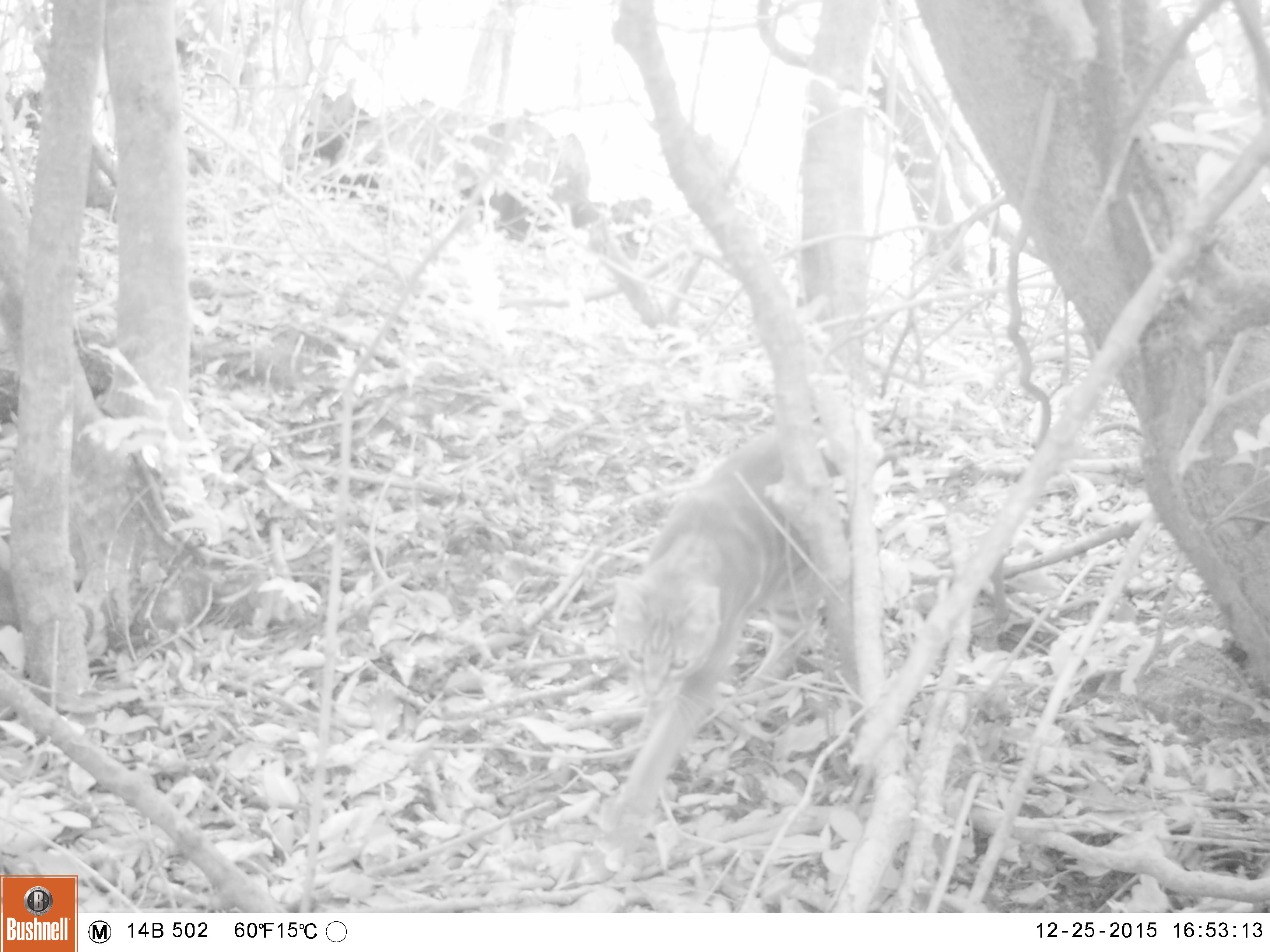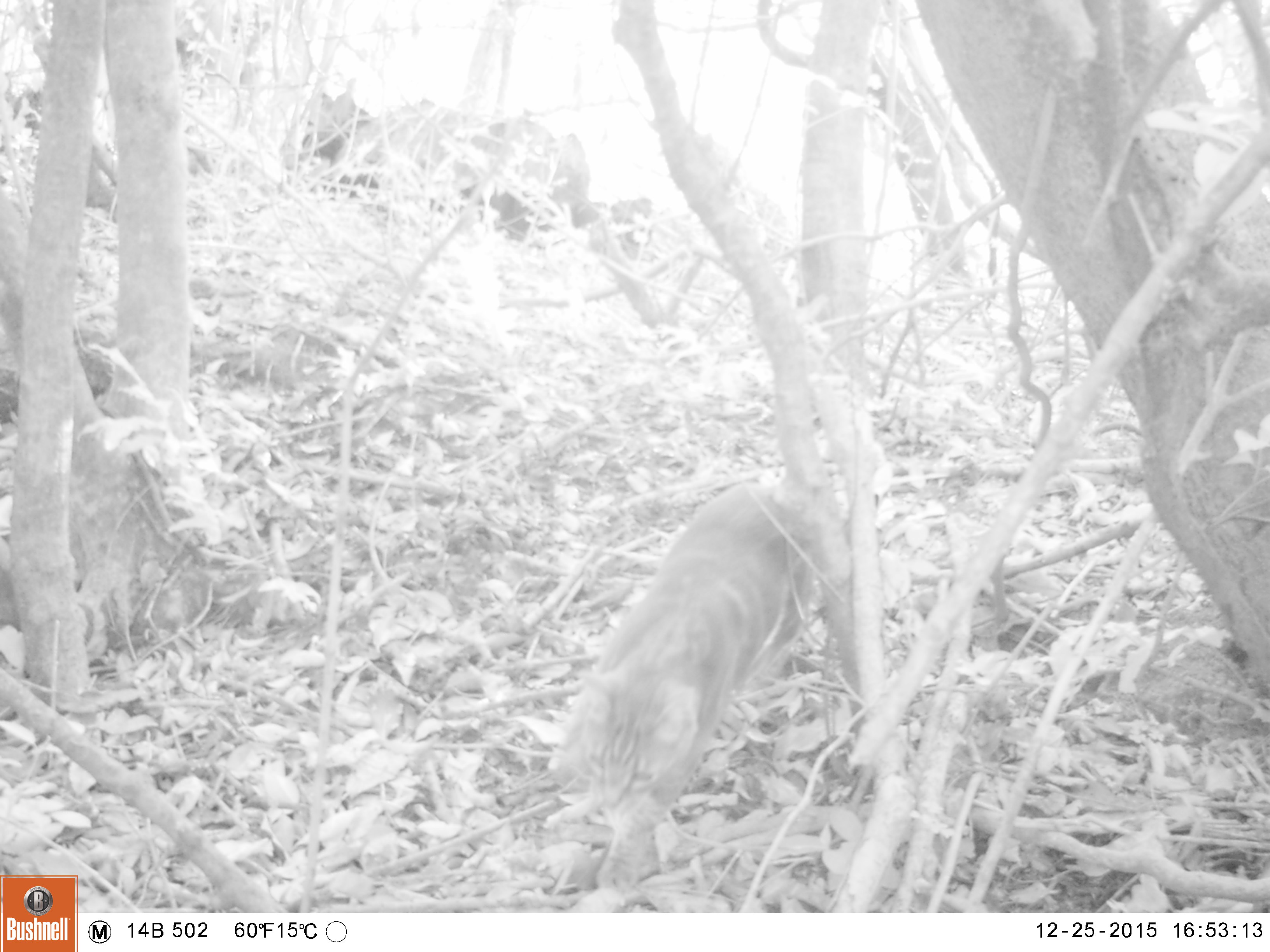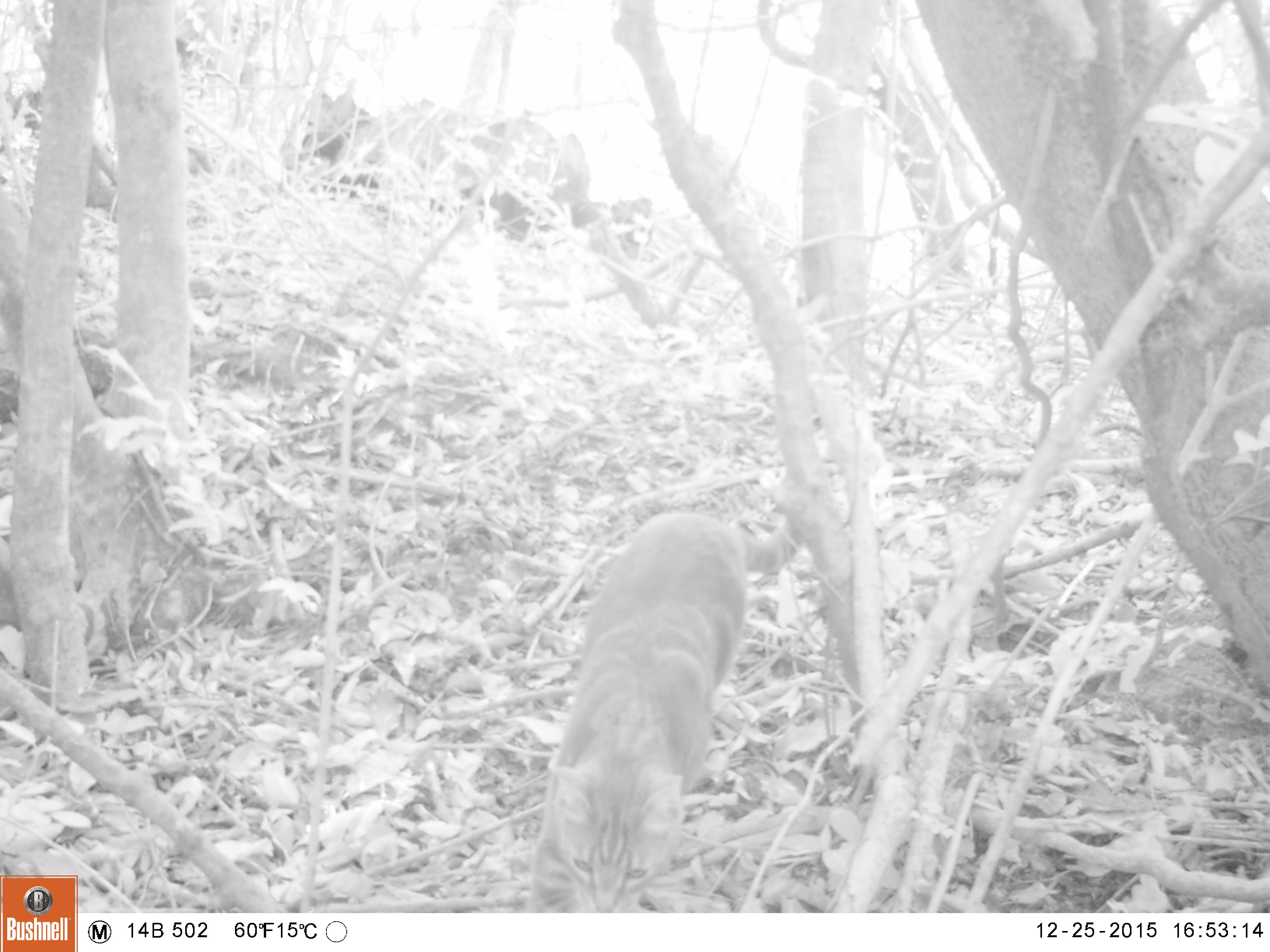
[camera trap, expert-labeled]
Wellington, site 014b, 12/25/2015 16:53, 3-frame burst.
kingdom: Animalia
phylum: Chordata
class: Mammalia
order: Carnivora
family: Felidae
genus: Felis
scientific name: Felis catus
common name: cat